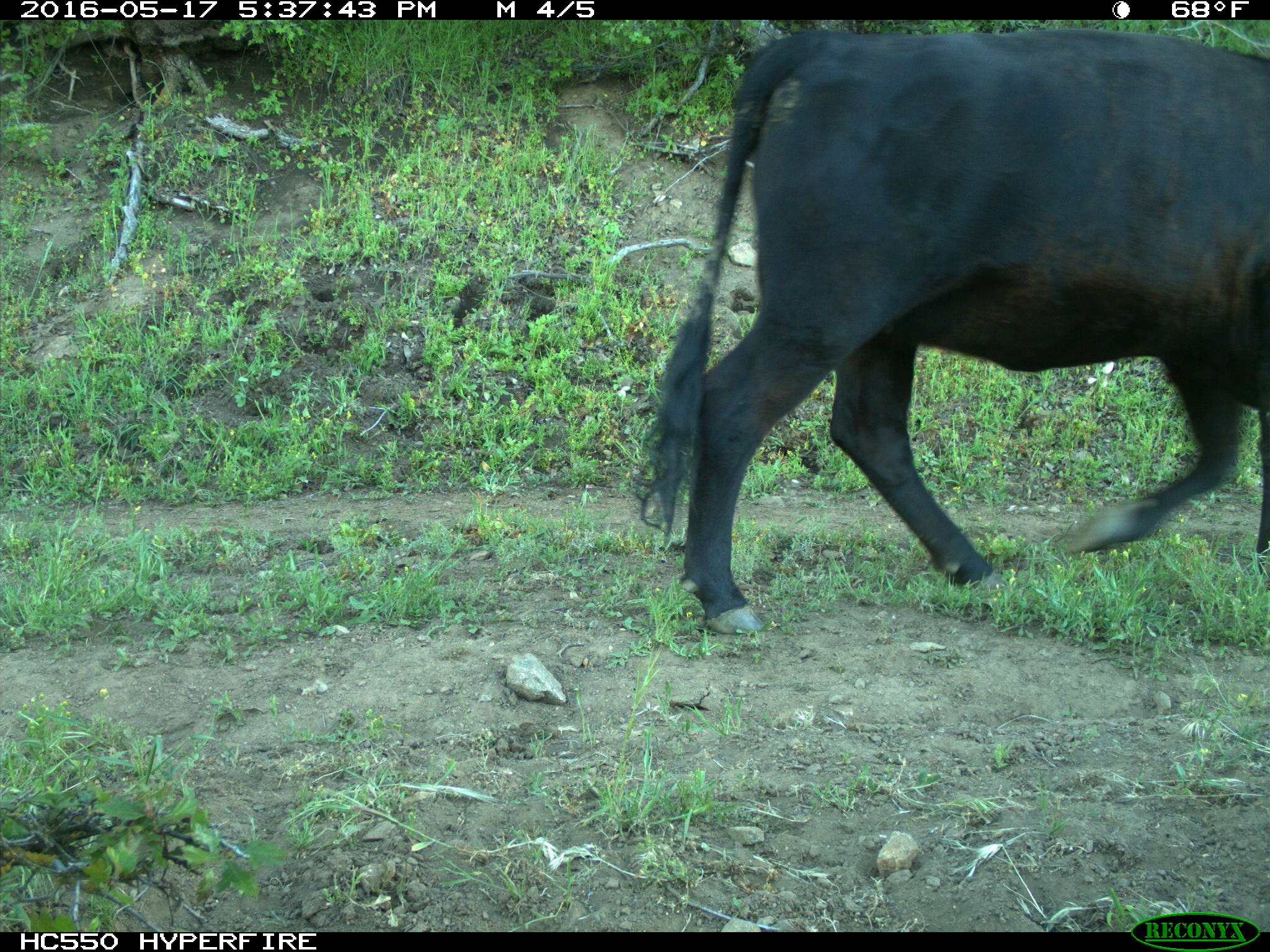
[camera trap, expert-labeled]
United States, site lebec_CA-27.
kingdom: Animalia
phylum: Chordata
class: Mammalia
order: Artiodactyla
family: Bovidae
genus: Bos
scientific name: Bos taurus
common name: domestic cow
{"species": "Bos taurus (domestic cow)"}